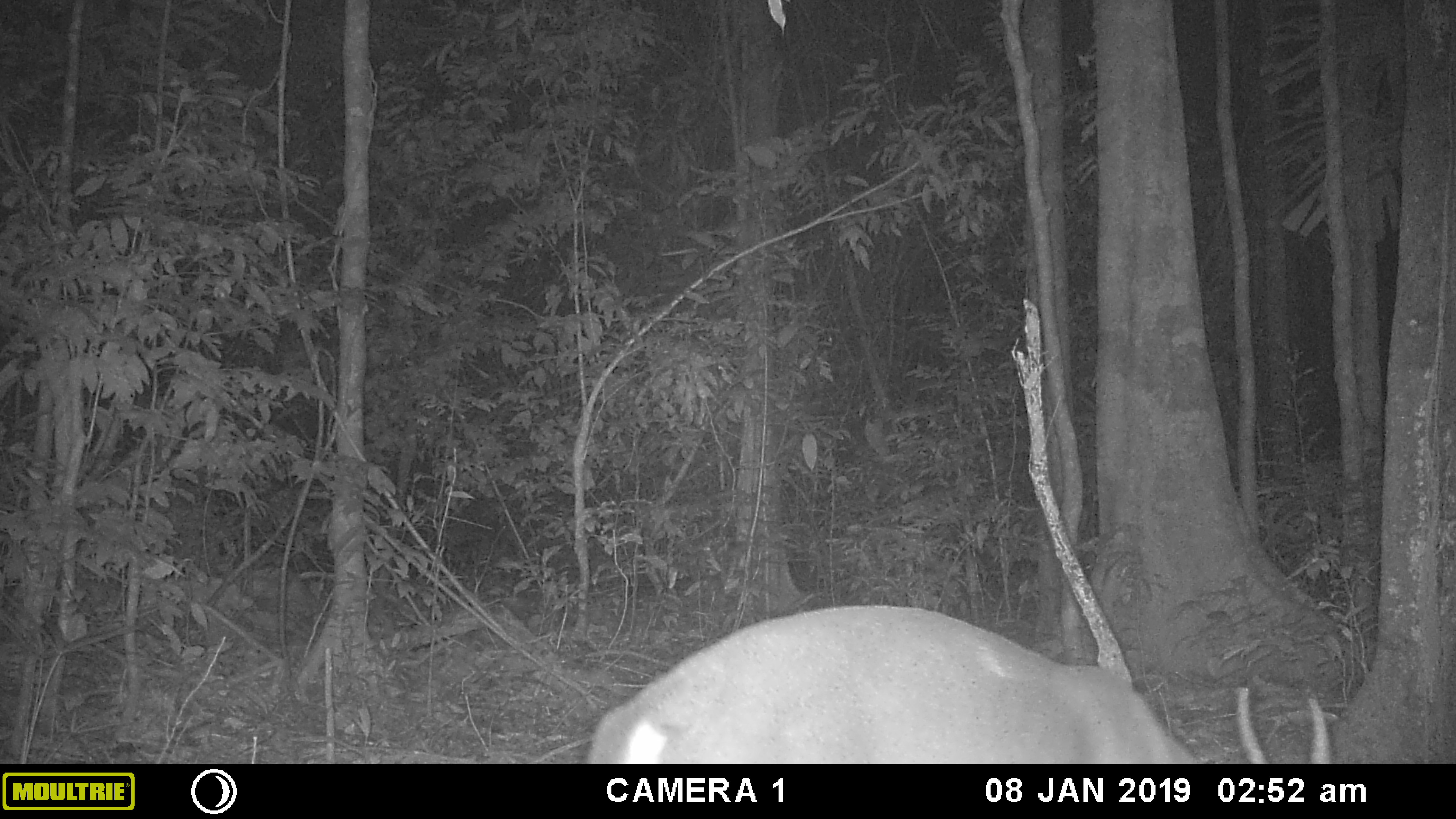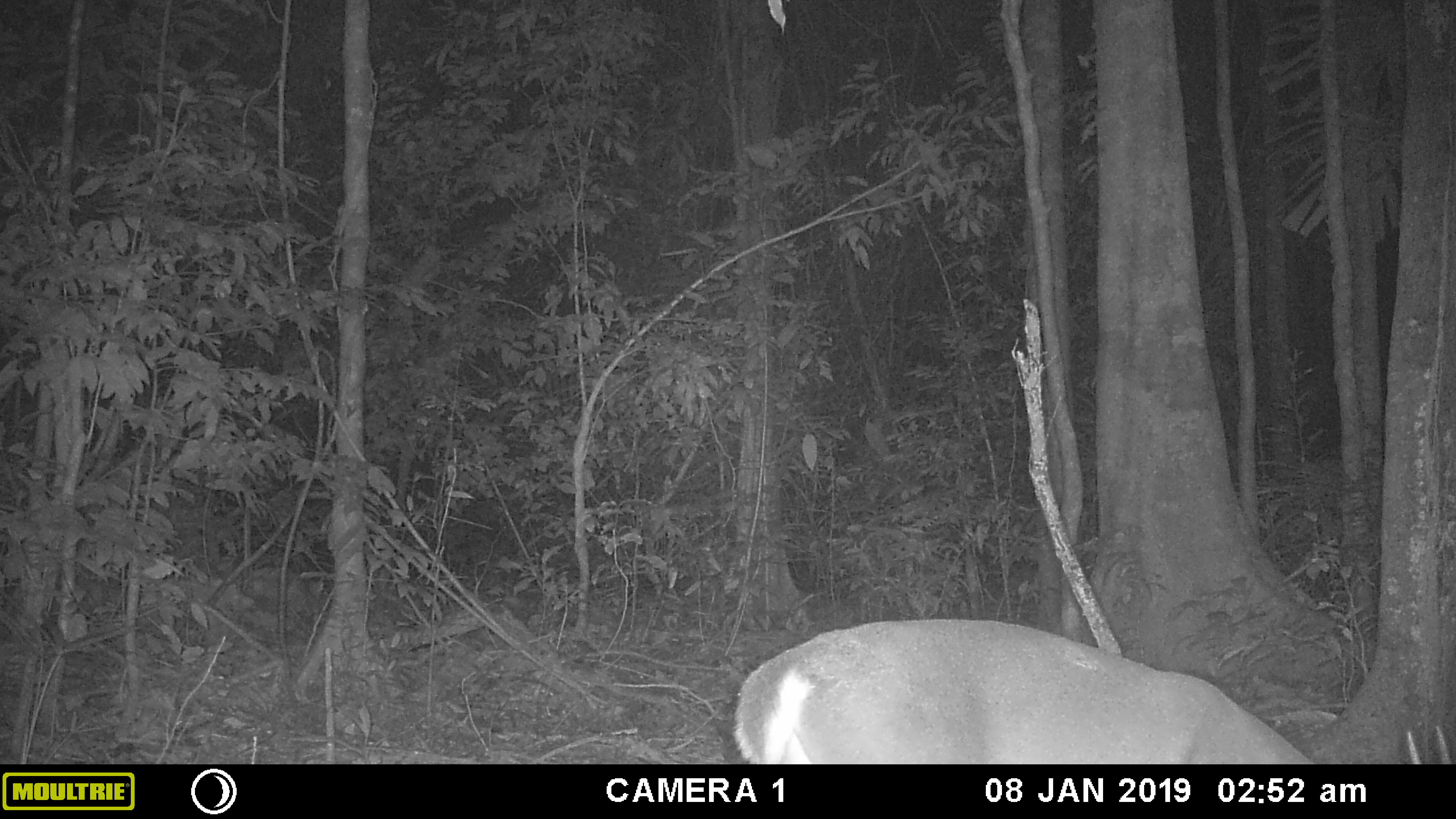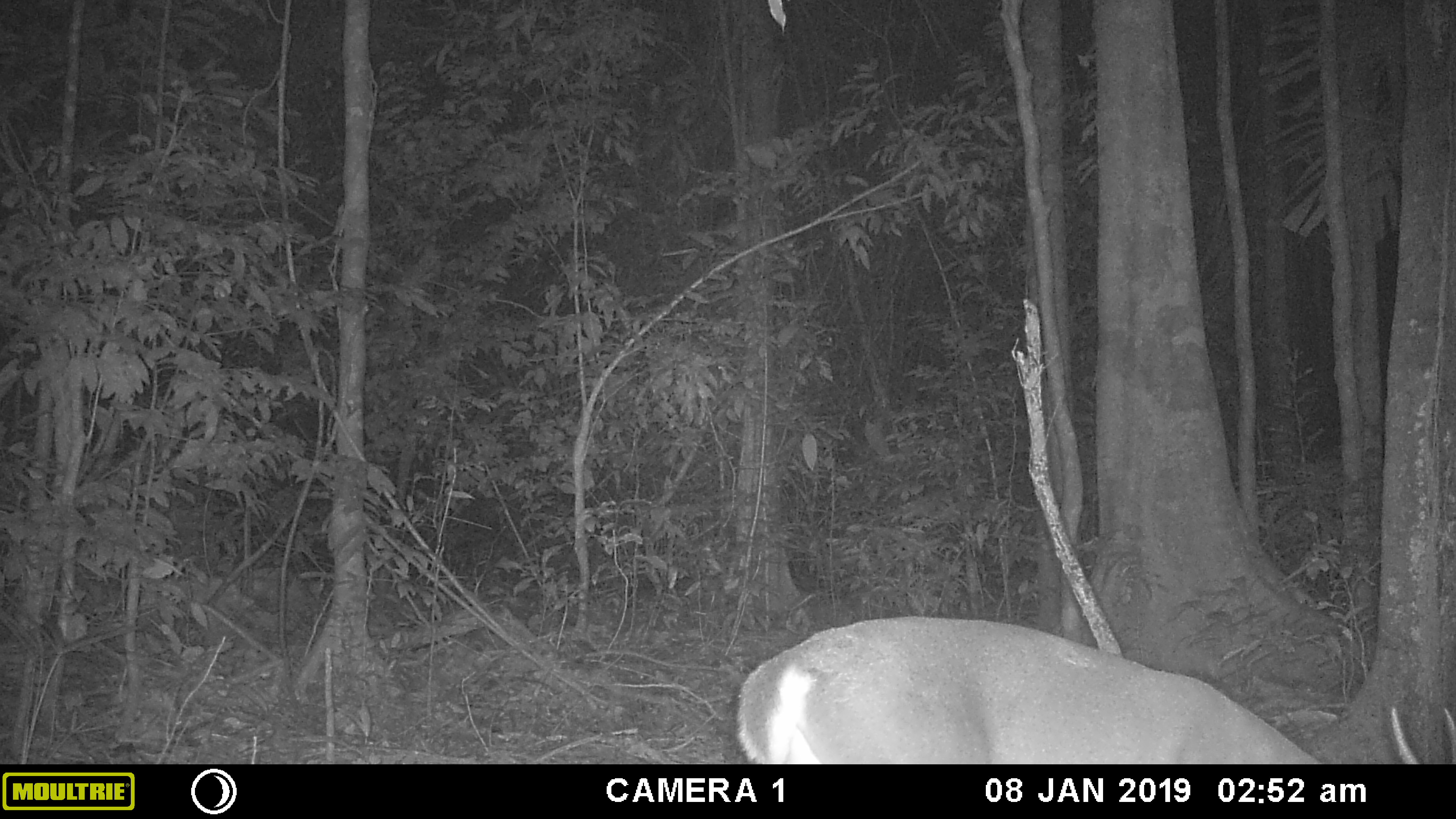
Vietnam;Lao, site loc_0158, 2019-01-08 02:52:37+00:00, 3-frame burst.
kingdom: Animalia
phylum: Chordata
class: Mammalia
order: Artiodactyla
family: Cervidae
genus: Muntiacus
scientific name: Muntiacus vuquangensis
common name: large-antlered muntjac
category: large antlered muntjac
Large antlered muntjac (large-antlered muntjac) (Muntiacus vuquangensis). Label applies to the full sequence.